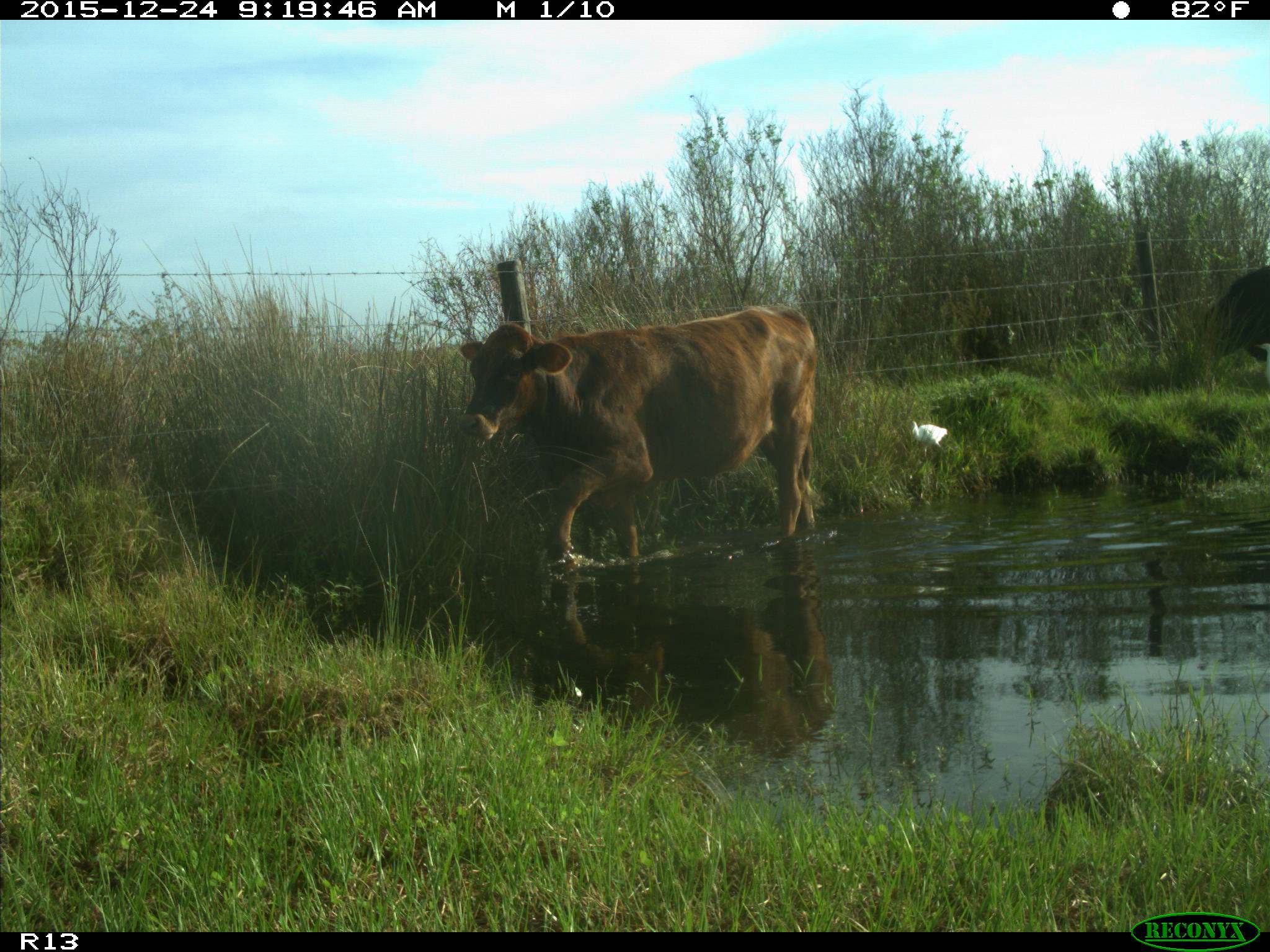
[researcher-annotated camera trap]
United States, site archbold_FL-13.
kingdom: Animalia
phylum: Chordata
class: Mammalia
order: Artiodactyla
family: Bovidae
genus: Bos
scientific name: Bos taurus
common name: domestic cow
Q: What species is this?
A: Bos taurus (domestic cow).